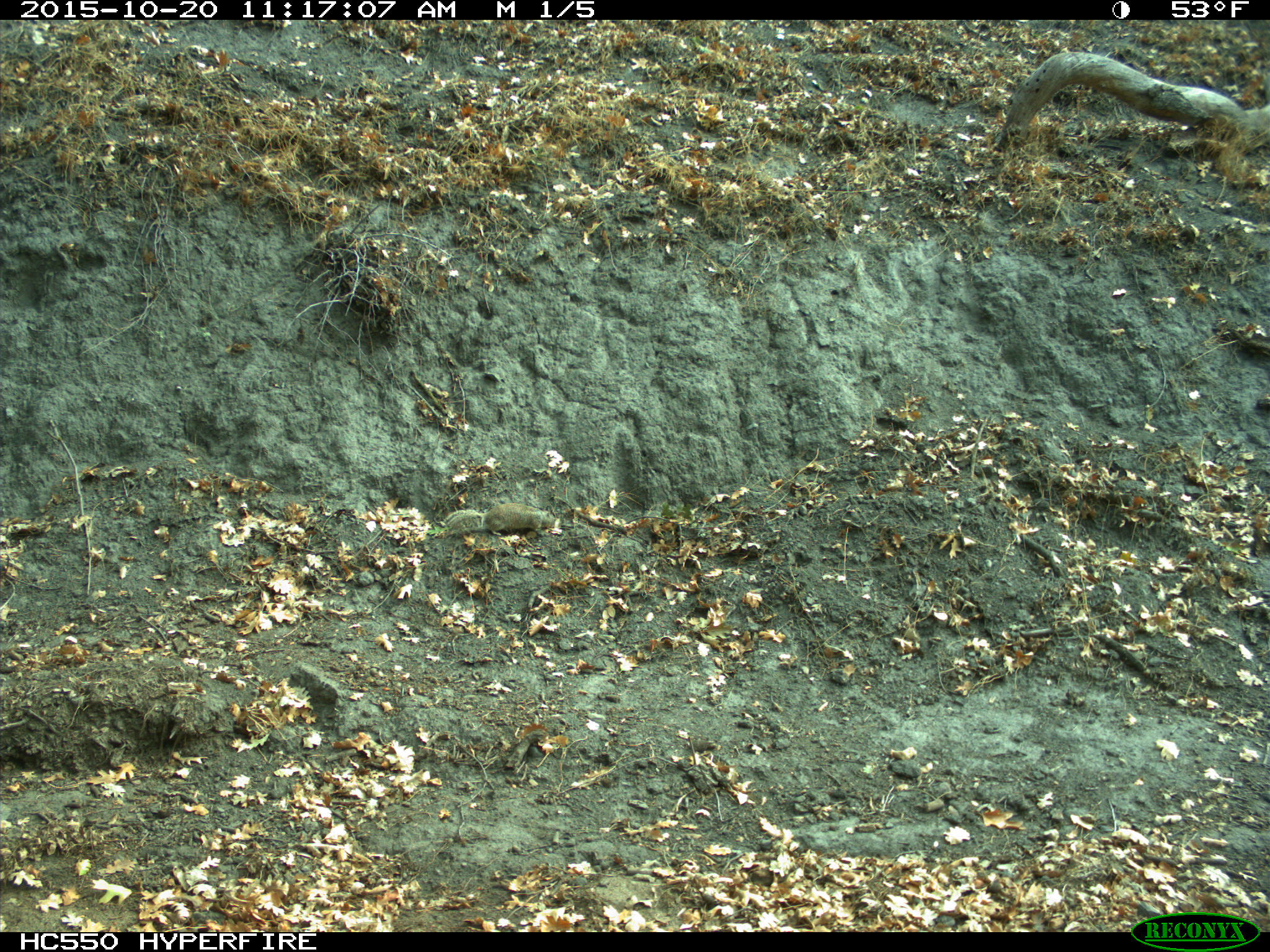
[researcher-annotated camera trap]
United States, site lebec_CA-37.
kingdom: Animalia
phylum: Chordata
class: Mammalia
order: Rodentia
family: Sciuridae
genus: Otospermophilus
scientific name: Otospermophilus beecheyi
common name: california ground squirrel